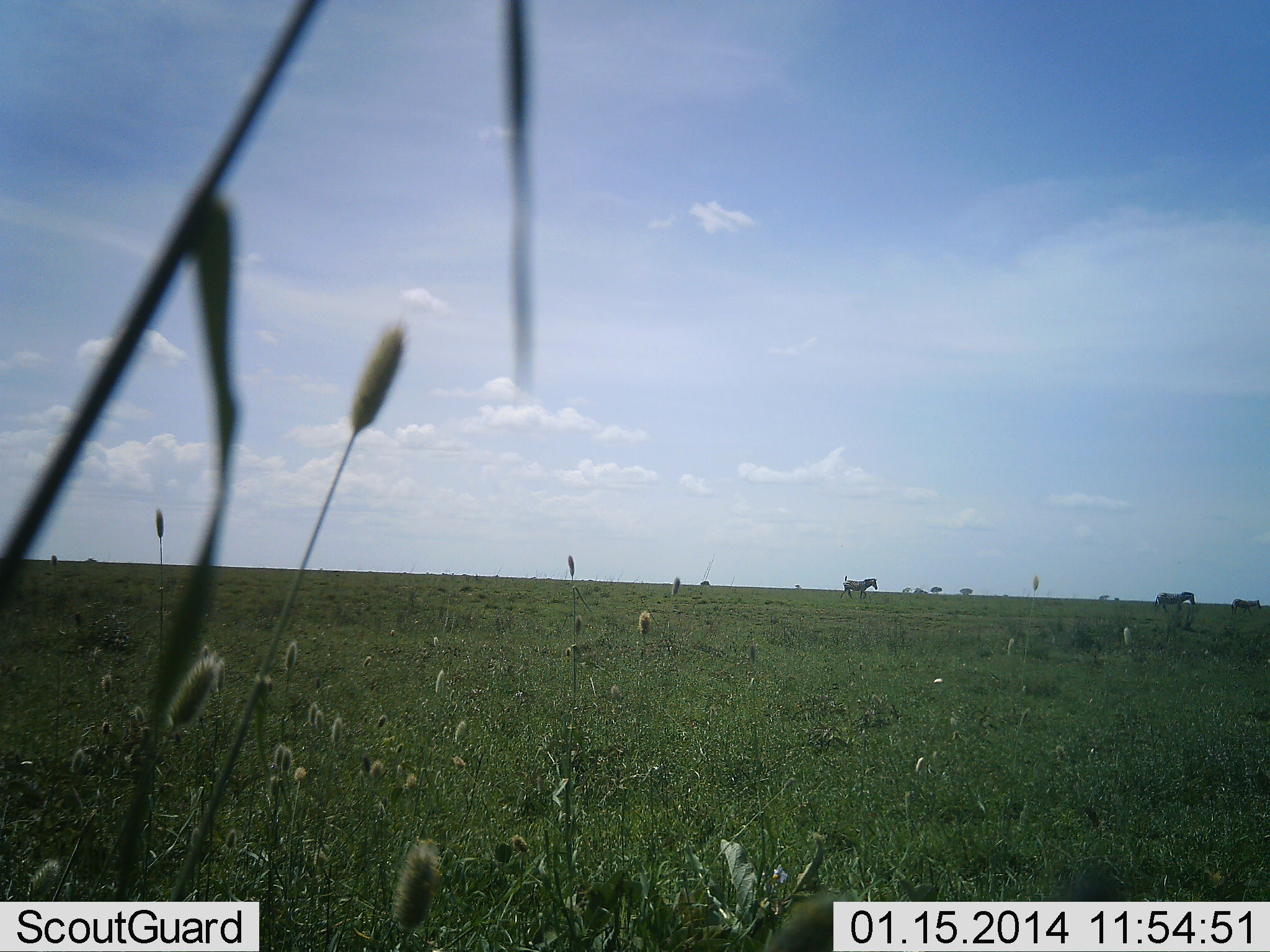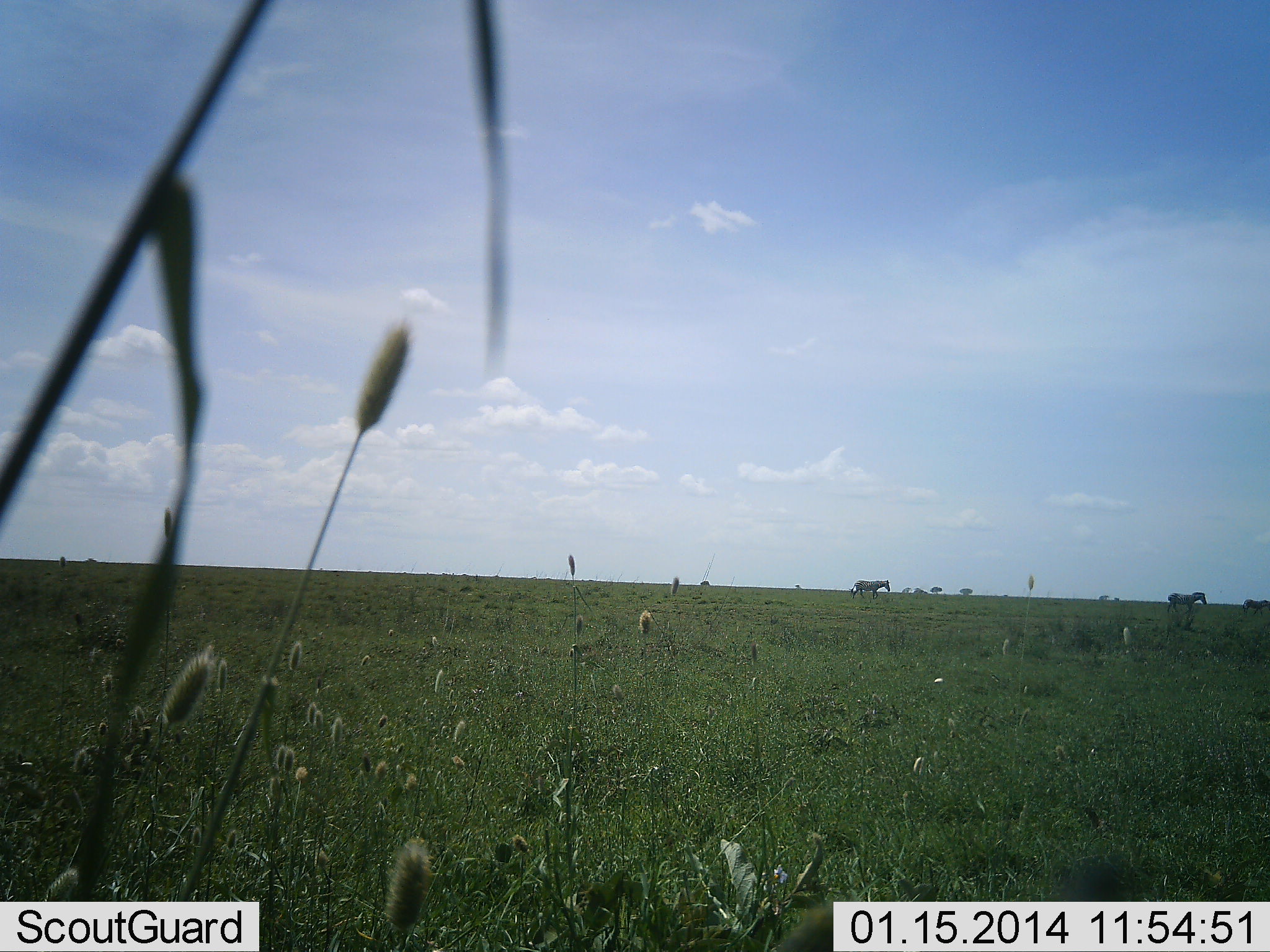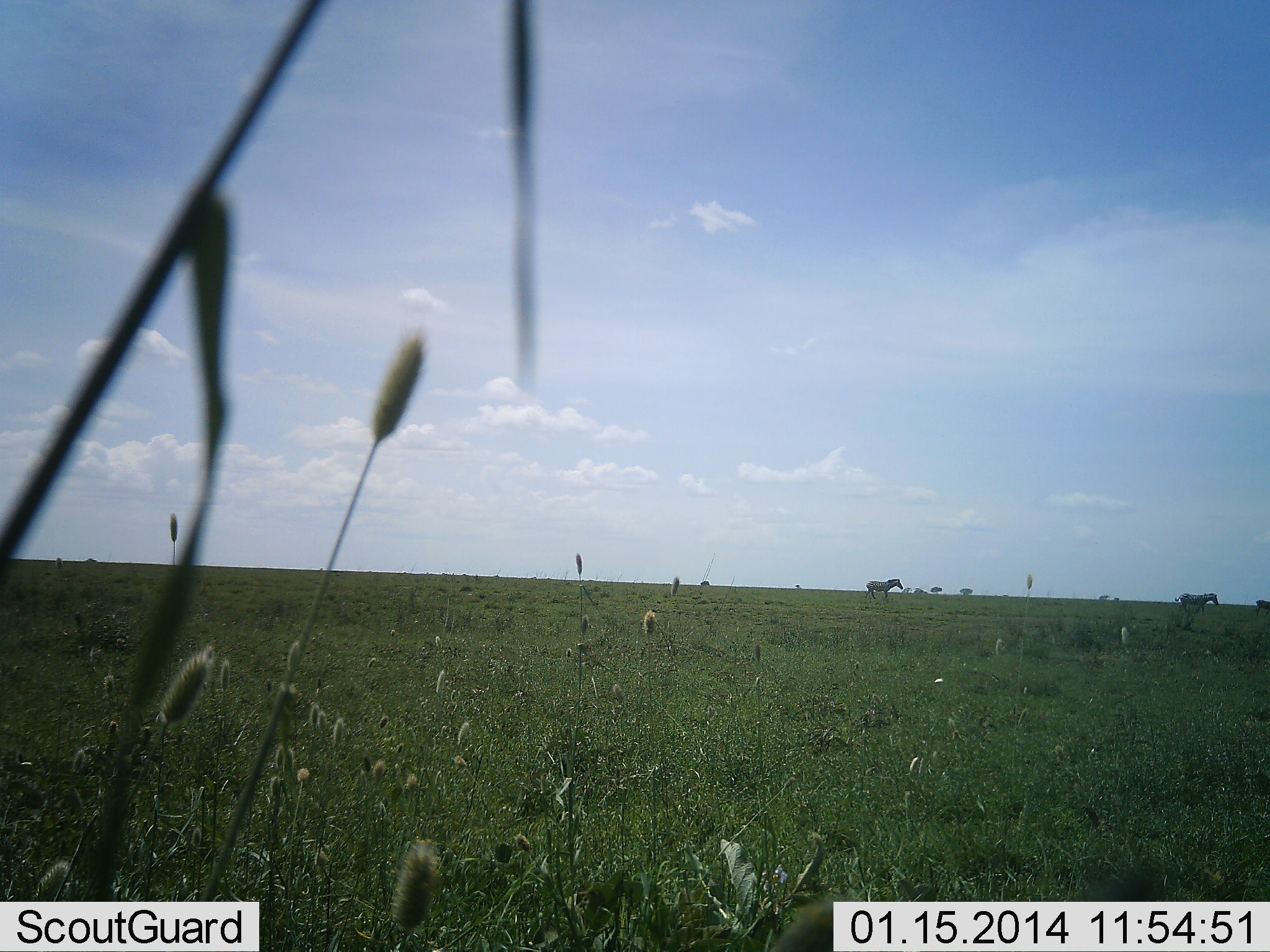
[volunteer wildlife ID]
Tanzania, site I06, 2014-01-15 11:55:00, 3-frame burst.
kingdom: Animalia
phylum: Chordata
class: Mammalia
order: Perissodactyla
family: Equidae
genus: Equus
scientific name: Equus quagga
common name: plains zebra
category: zebra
Zebra (plains zebra) (Equus quagga), count 3. Behavior (volunteer vote fractions): standing 0%, resting 0%, moving 100%, interacting 0%. Young present (vote fraction): 0%. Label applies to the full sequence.